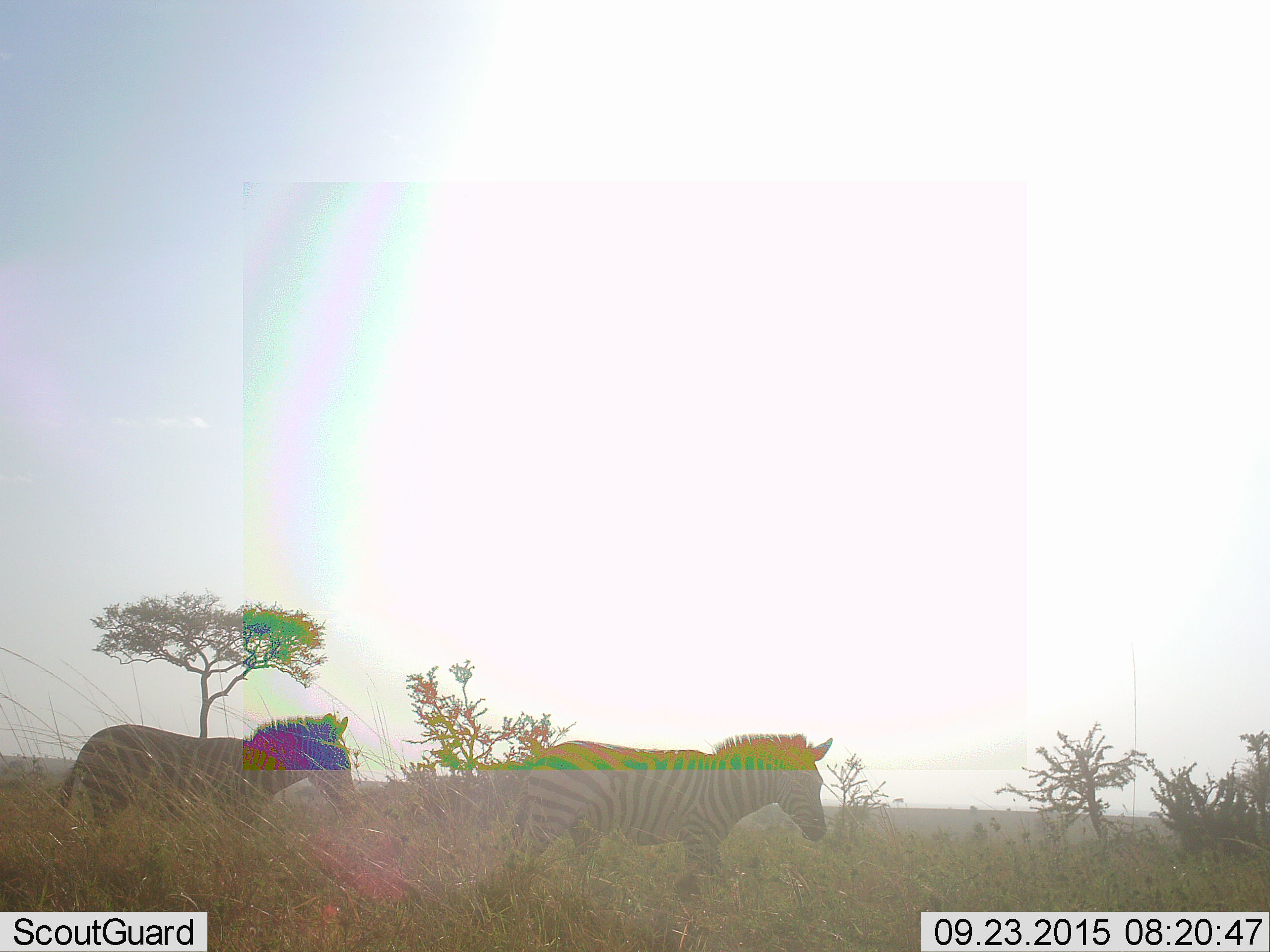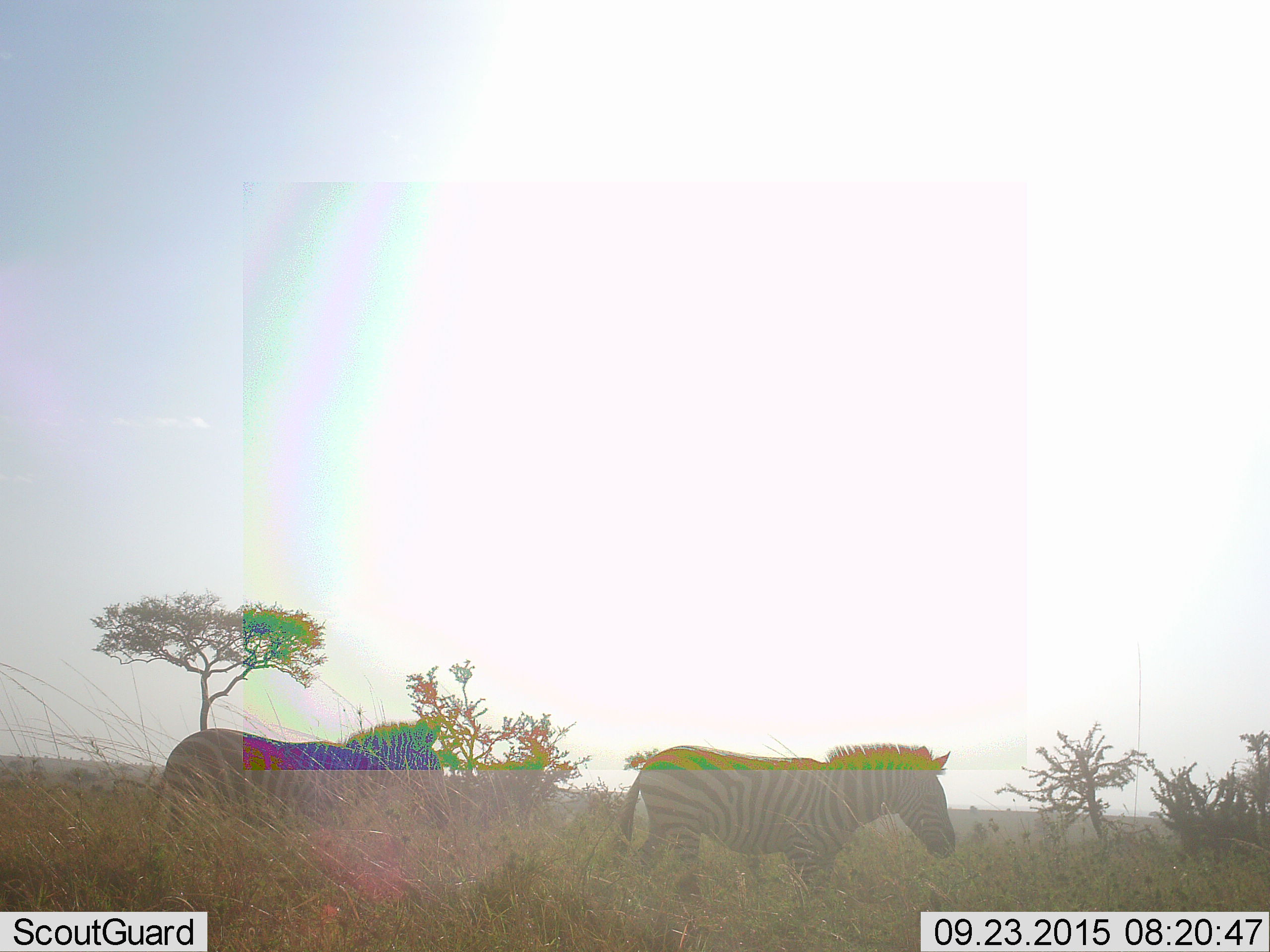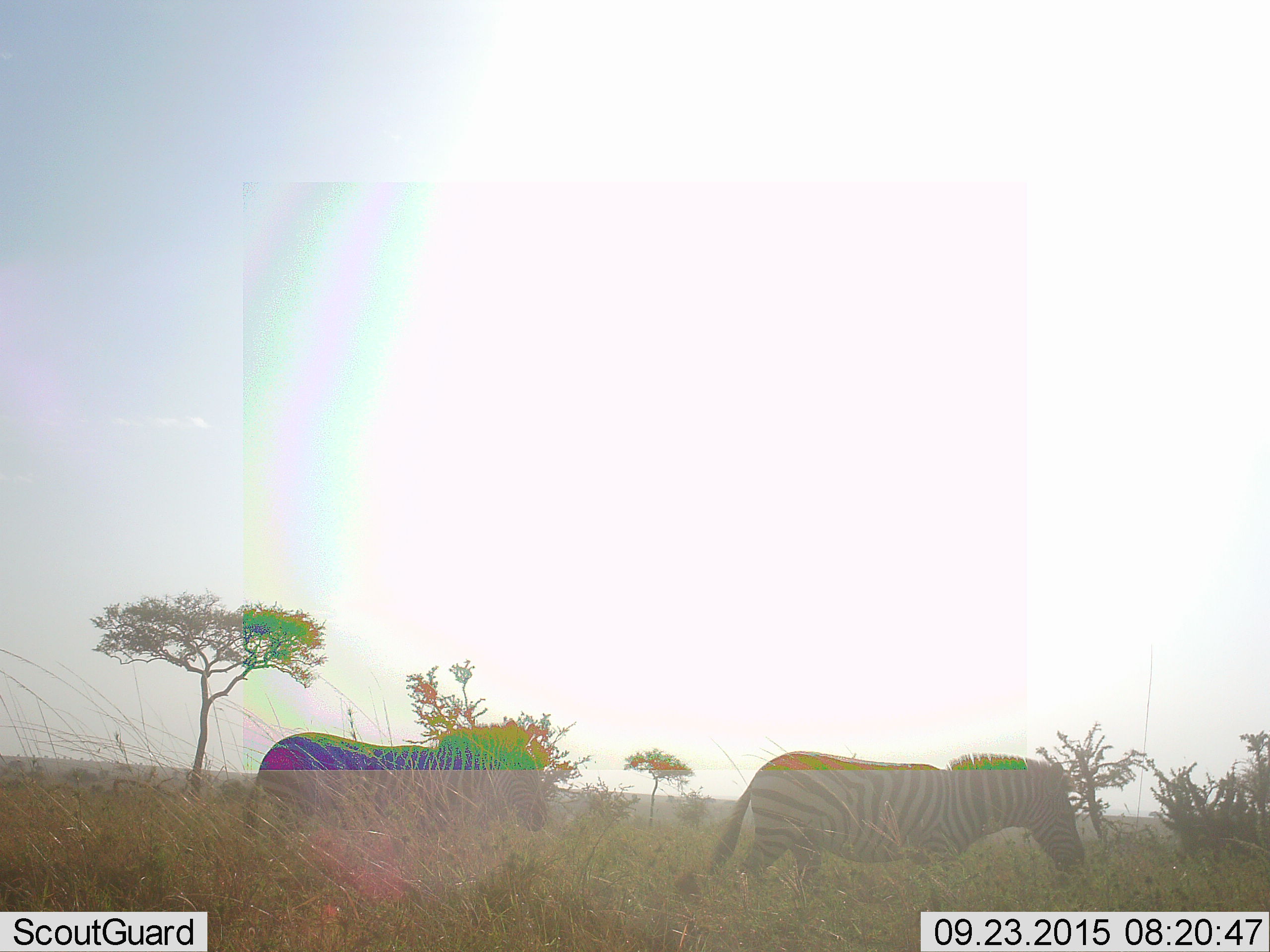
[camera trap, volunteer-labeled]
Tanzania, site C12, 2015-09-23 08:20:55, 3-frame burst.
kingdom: Animalia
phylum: Chordata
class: Mammalia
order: Perissodactyla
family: Equidae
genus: Equus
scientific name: Equus quagga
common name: plains zebra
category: zebra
Zebra (plains zebra) (Equus quagga), count 2. Behavior (volunteer vote fractions): standing 0%, resting 0%, moving 95%, interacting 0%. Young present (vote fraction): 5%. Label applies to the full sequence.